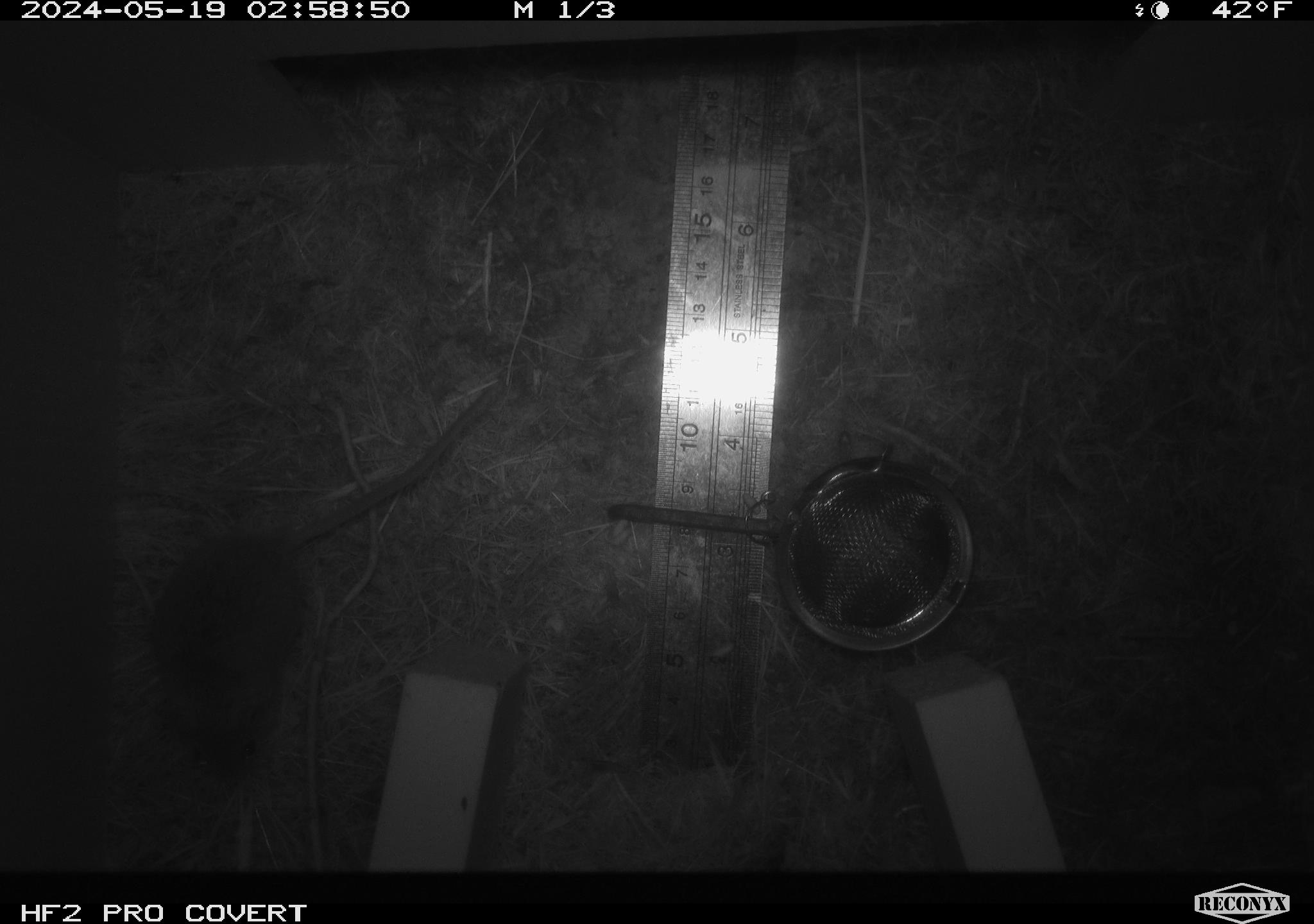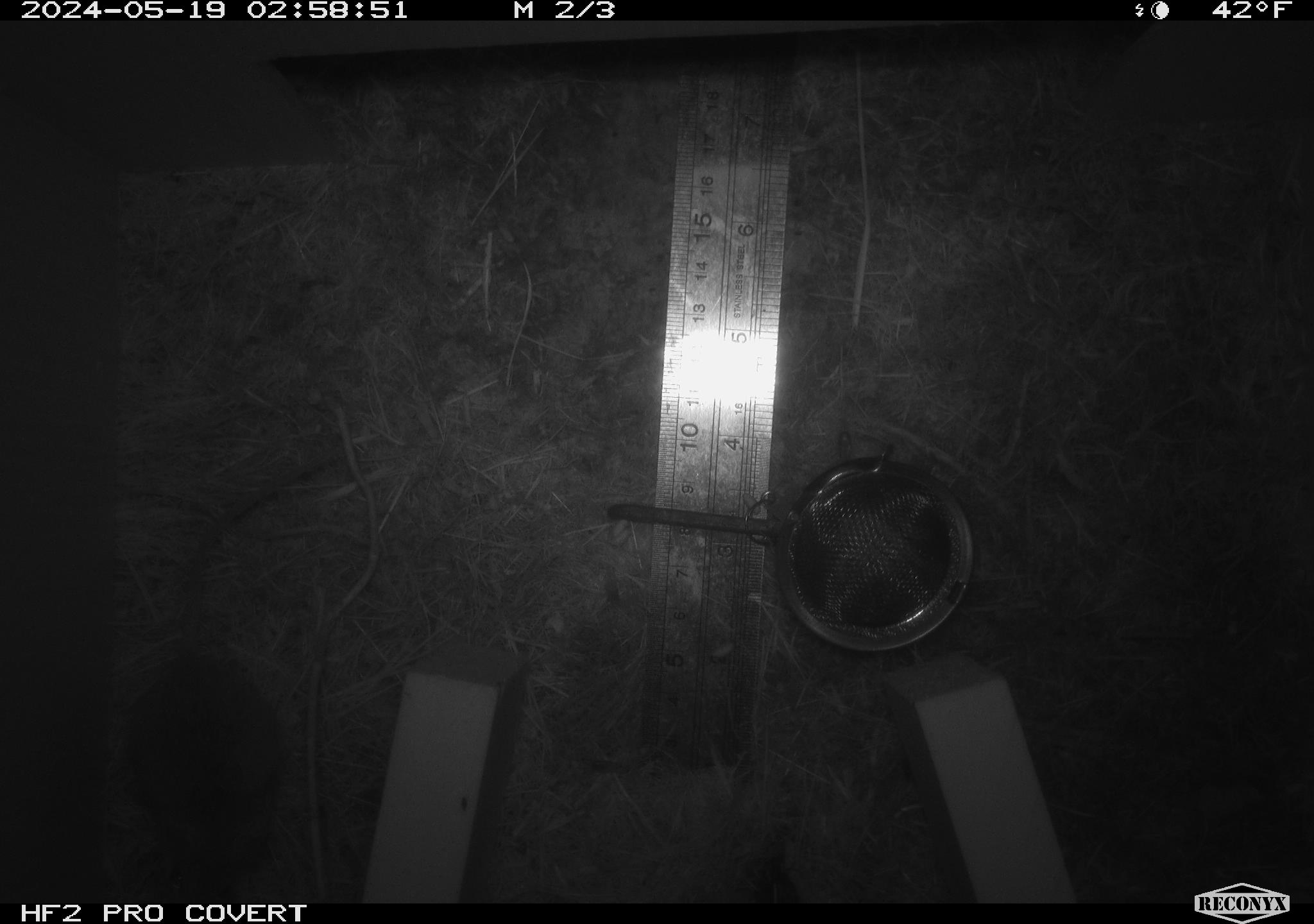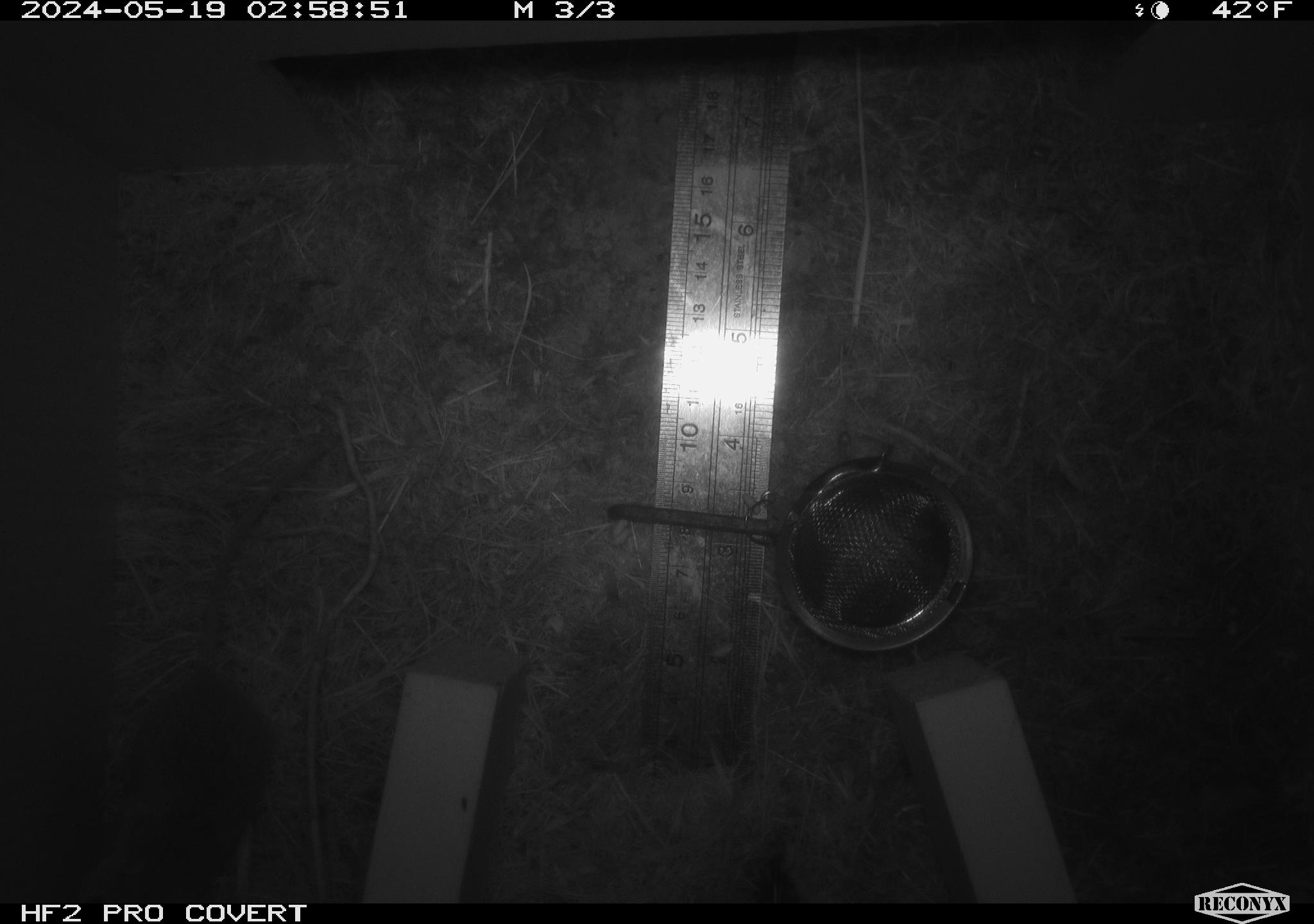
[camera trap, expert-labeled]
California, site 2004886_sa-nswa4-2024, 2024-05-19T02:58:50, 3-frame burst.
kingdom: Animalia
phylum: Chordata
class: Mammalia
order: Rodentia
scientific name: Rodentia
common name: rodent